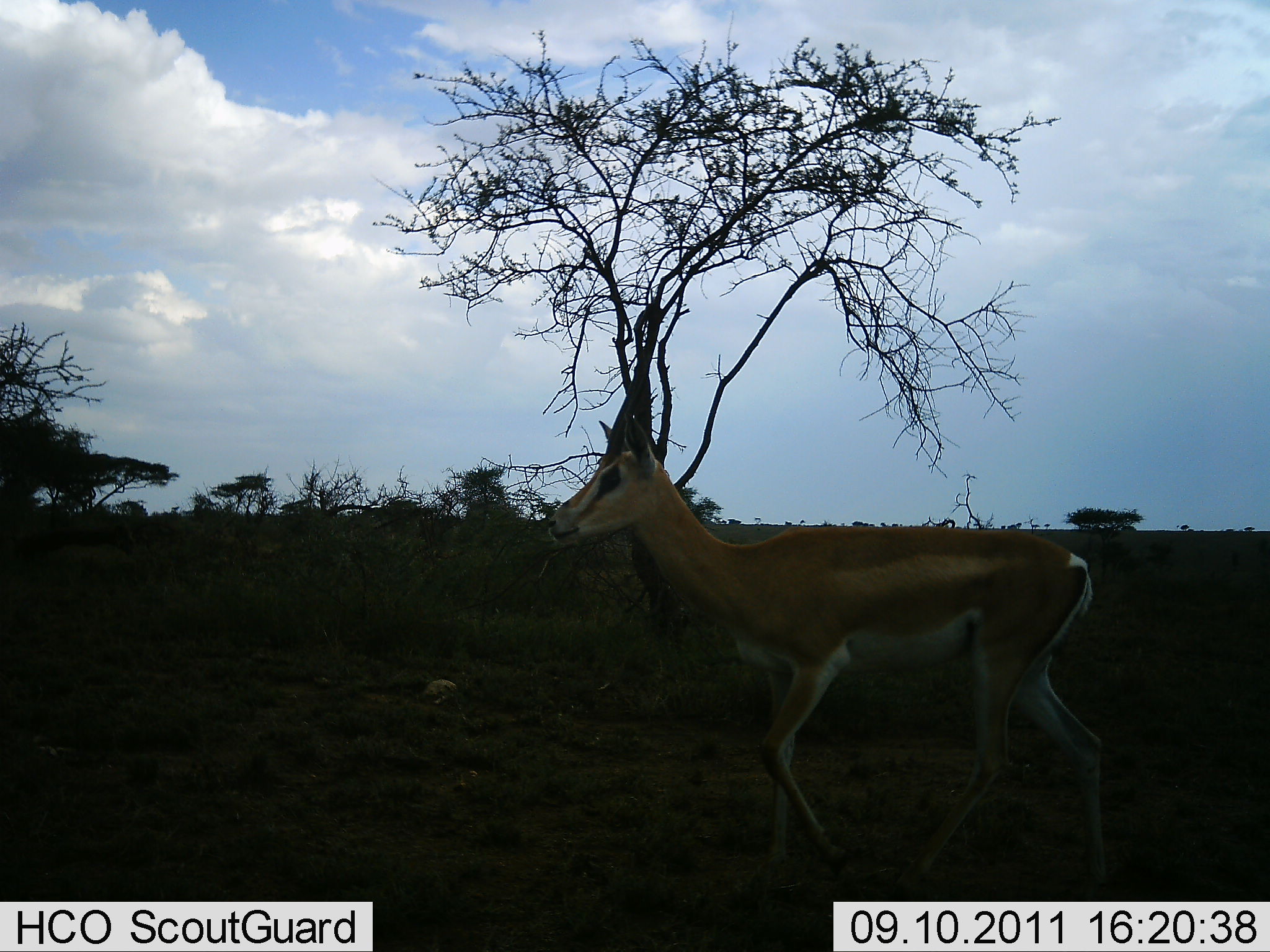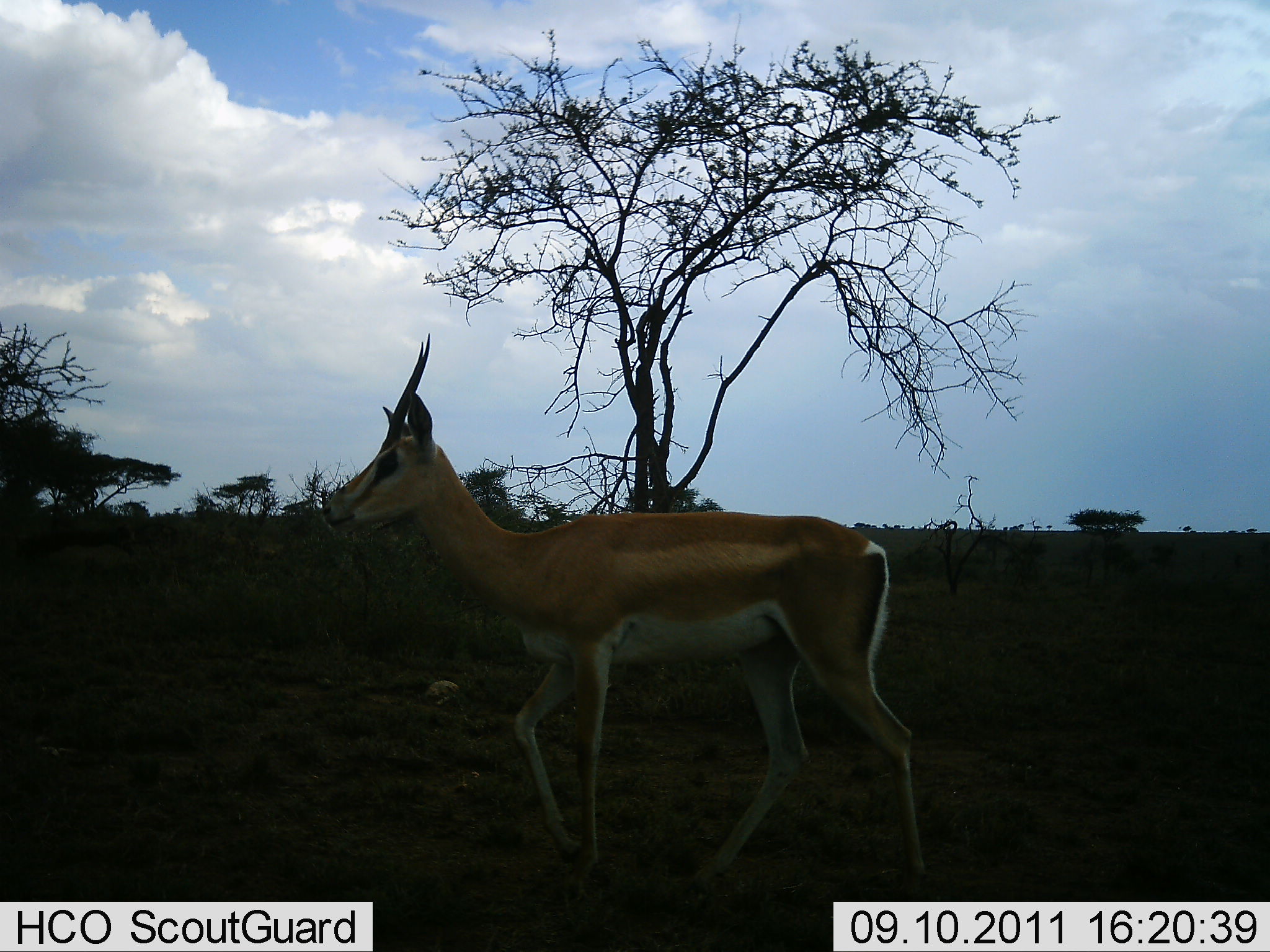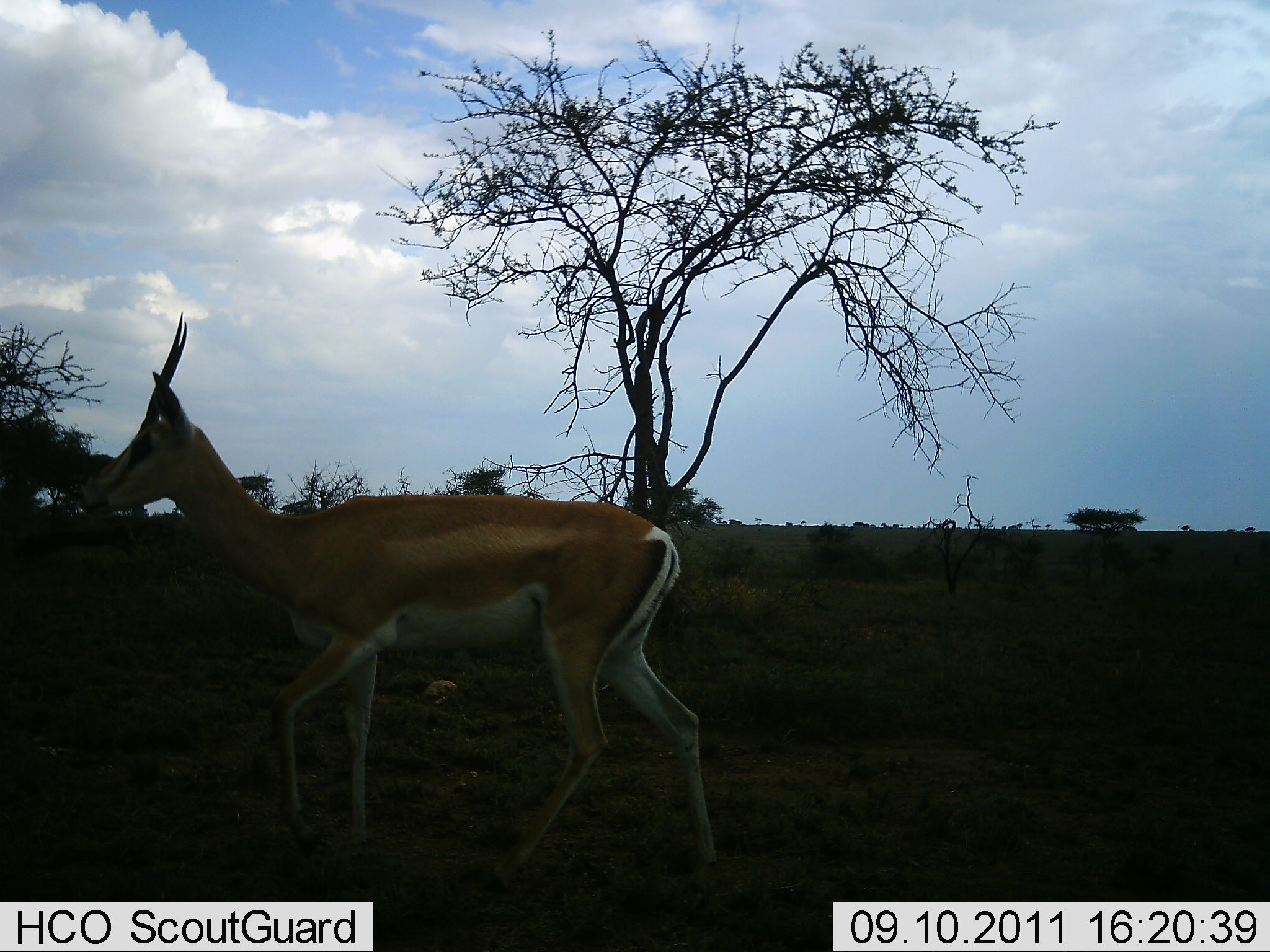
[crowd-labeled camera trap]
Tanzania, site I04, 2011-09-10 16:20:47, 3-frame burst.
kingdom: Animalia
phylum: Chordata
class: Mammalia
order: Artiodactyla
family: Bovidae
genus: Nanger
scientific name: Nanger granti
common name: grant's gazelle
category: gazellegrants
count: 1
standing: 25%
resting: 0%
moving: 83%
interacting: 0%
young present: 0%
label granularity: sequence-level